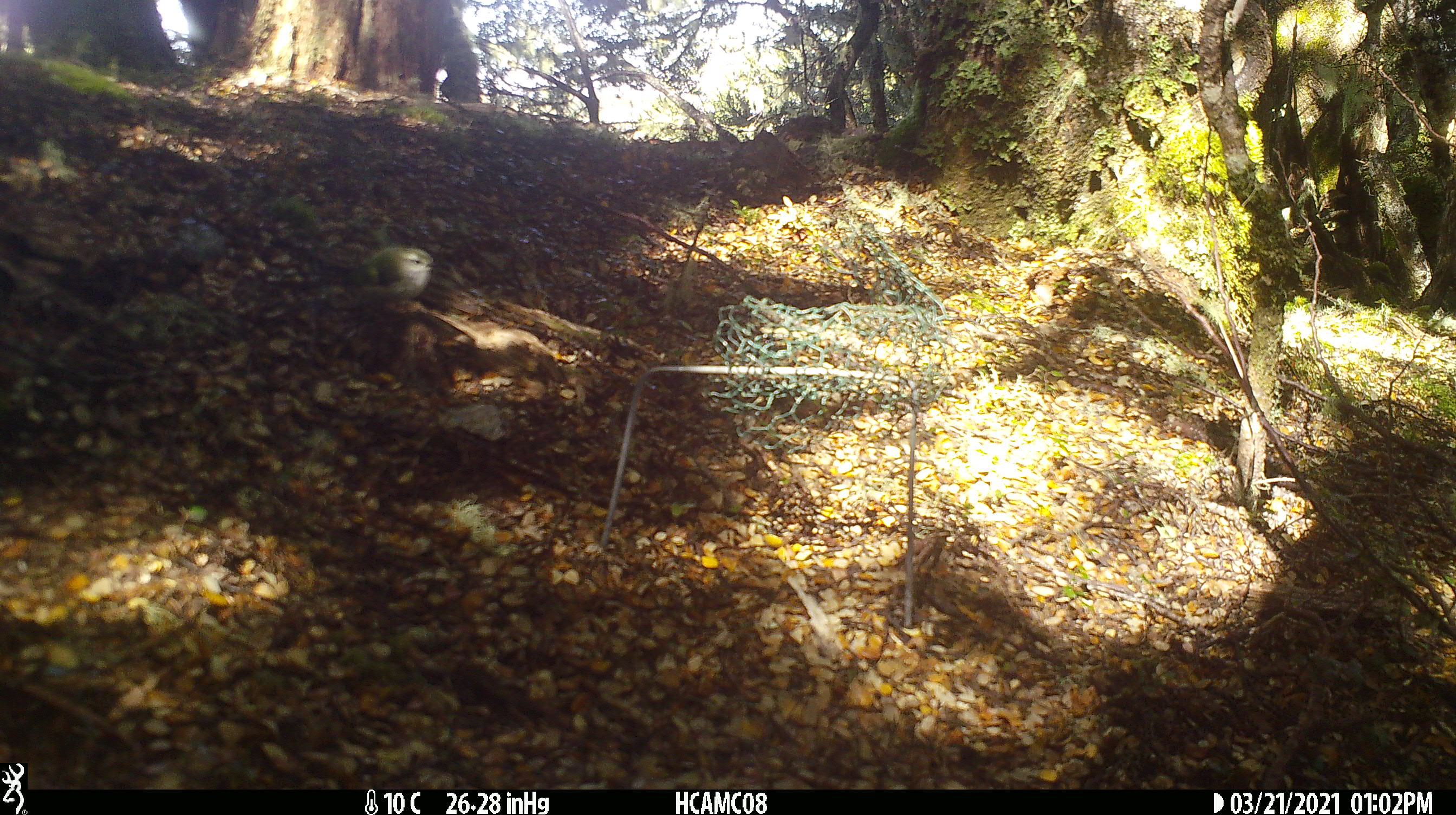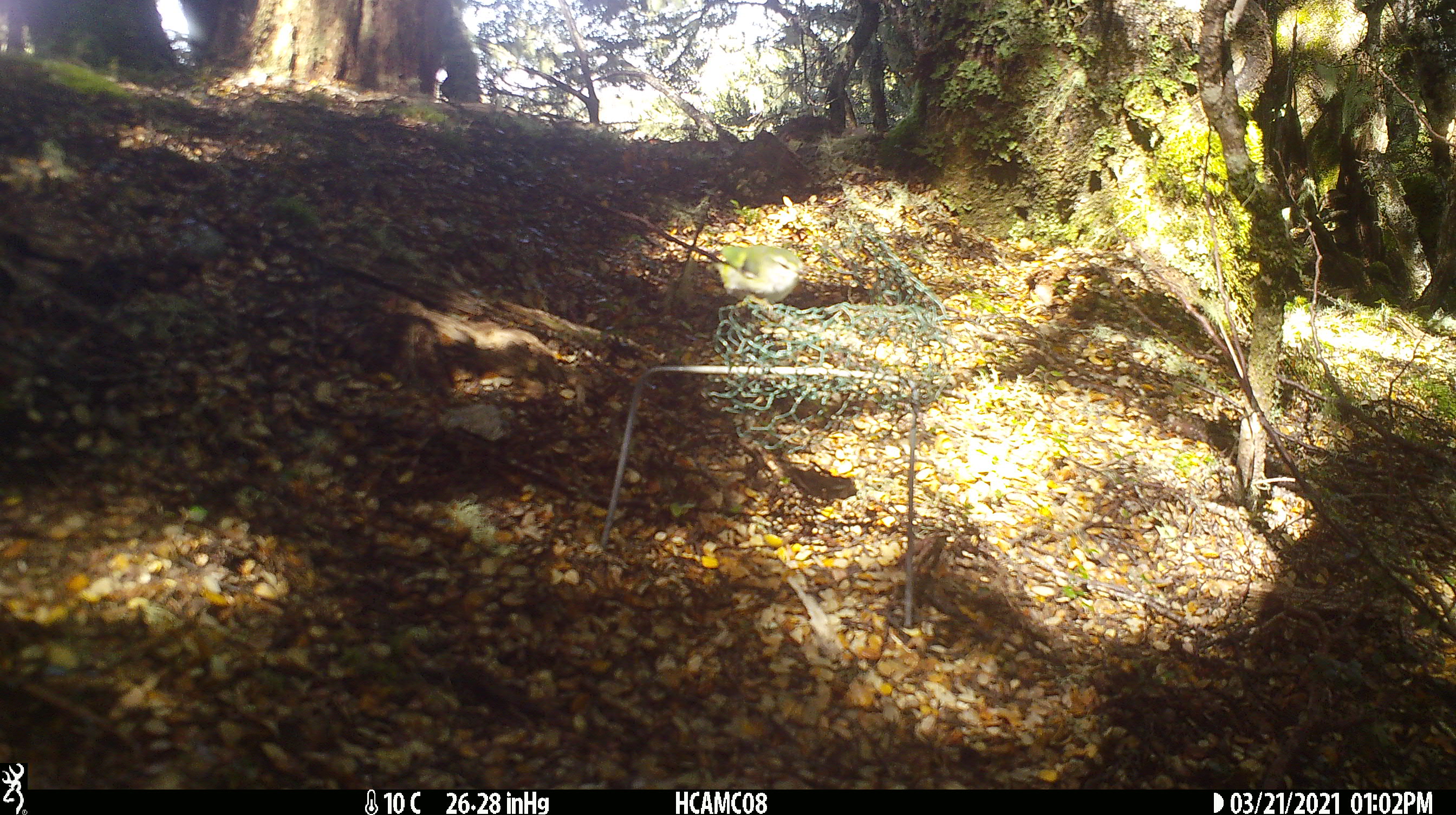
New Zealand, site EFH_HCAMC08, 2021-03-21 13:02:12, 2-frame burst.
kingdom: Animalia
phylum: Chordata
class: Aves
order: Passeriformes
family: Acanthisittidae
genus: Acanthisitta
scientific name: Acanthisitta chloris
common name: rifleman